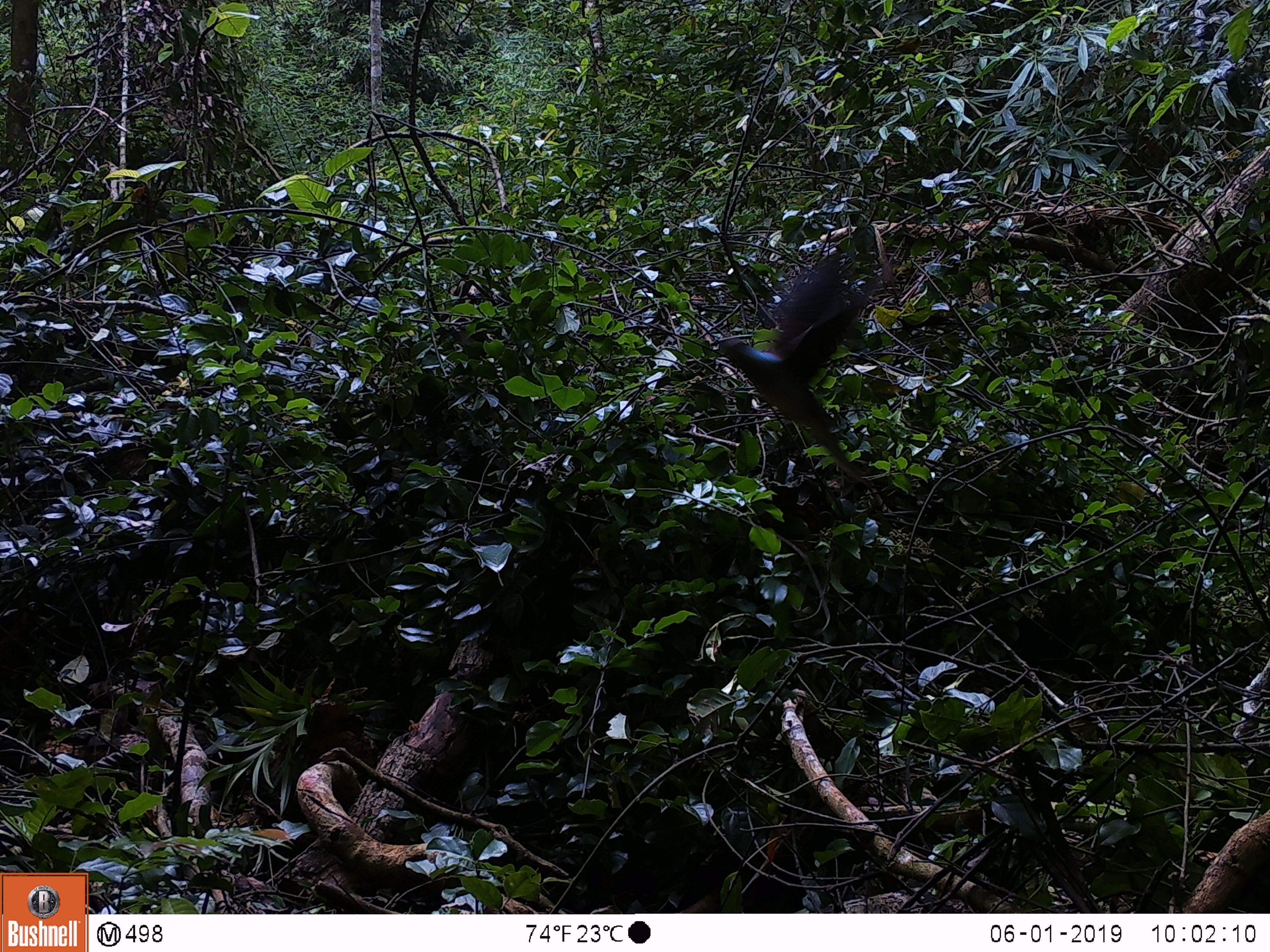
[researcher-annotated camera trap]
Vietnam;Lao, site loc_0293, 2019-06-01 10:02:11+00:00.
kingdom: Animalia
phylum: Chordata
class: Aves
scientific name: Aves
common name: bird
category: unidentified bird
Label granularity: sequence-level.